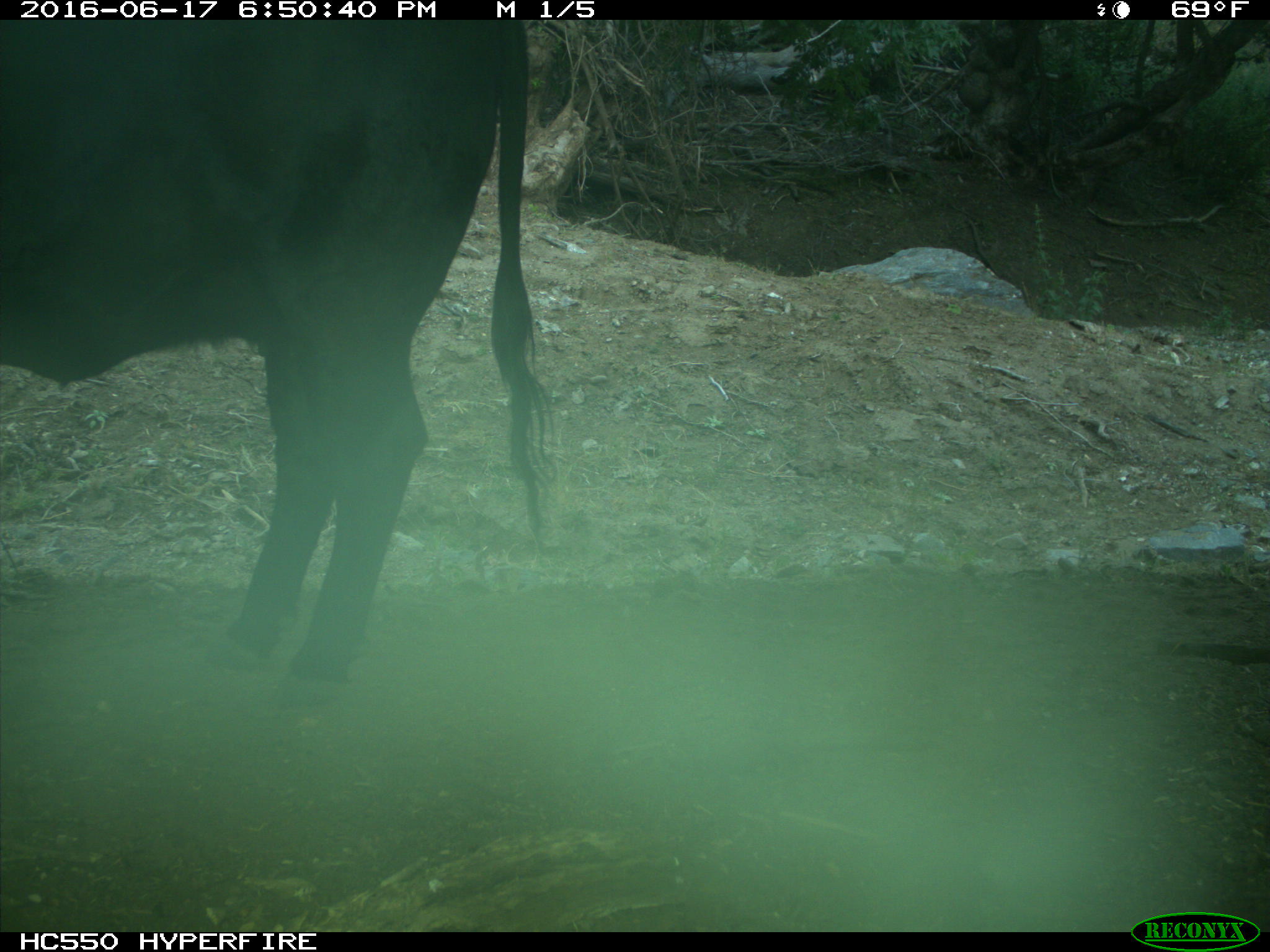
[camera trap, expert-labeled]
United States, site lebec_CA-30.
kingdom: Animalia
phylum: Chordata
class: Mammalia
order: Artiodactyla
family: Bovidae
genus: Bos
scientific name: Bos taurus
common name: domestic cow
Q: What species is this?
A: Bos taurus (domestic cow).